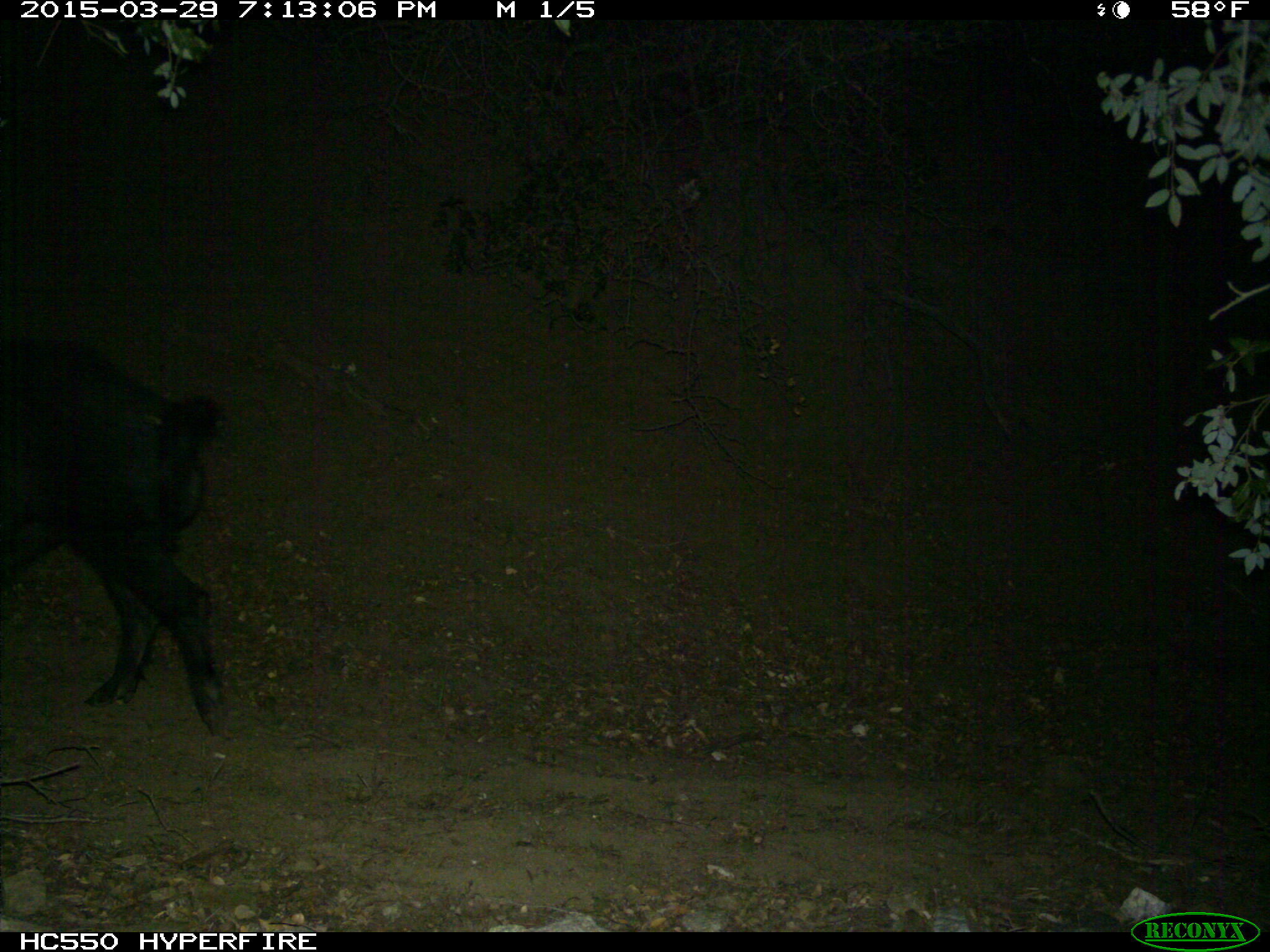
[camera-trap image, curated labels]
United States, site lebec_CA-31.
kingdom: Animalia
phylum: Chordata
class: Mammalia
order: Artiodactyla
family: Suidae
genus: Sus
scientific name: Sus scrofa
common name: wild boar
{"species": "Sus scrofa (wild boar)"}